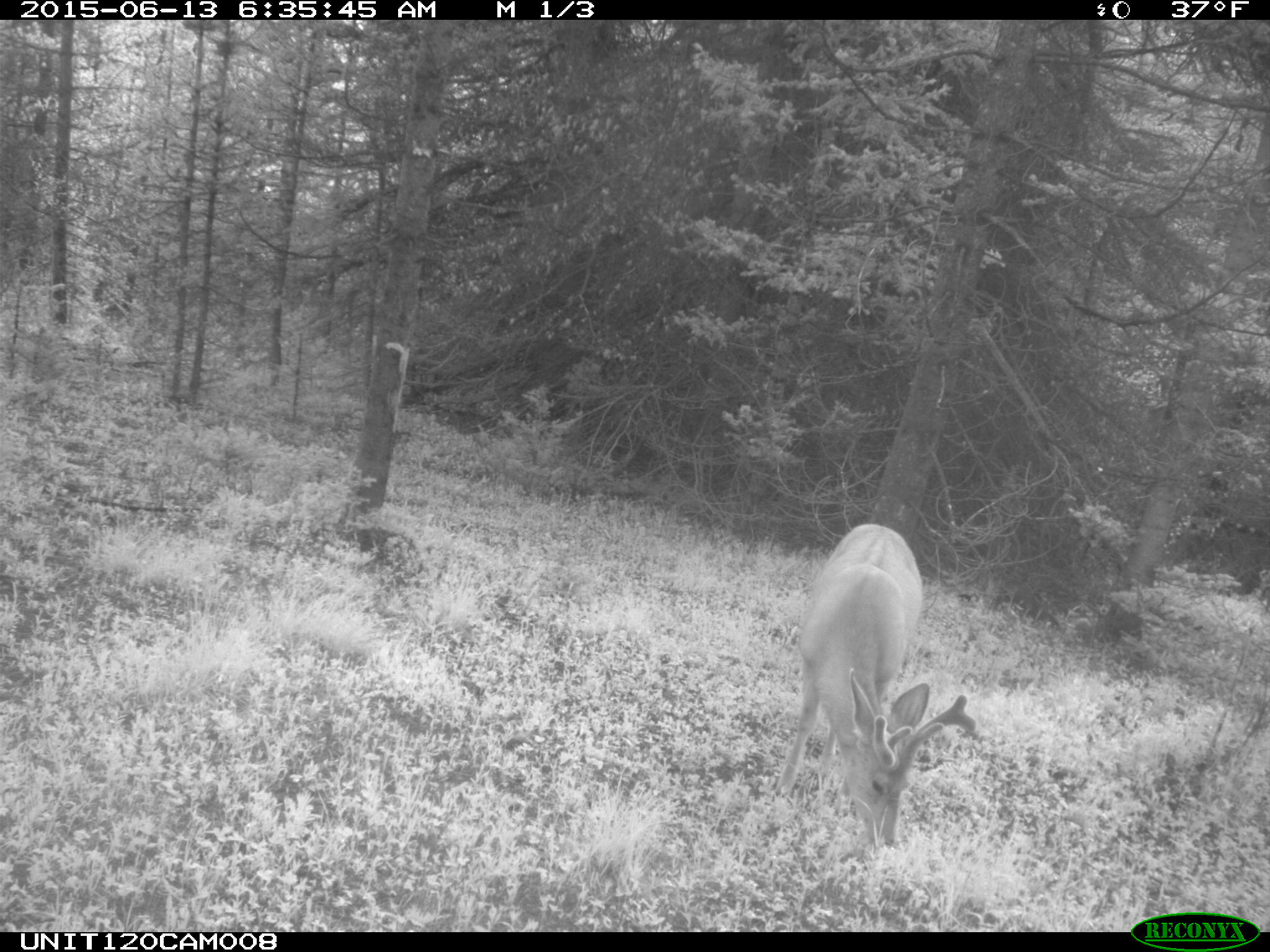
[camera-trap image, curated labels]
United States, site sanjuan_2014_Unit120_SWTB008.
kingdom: Animalia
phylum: Chordata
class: Mammalia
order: Artiodactyla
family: Cervidae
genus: Odocoileus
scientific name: Odocoileus hemionus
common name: mule deer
Odocoileus hemionus (mule deer).